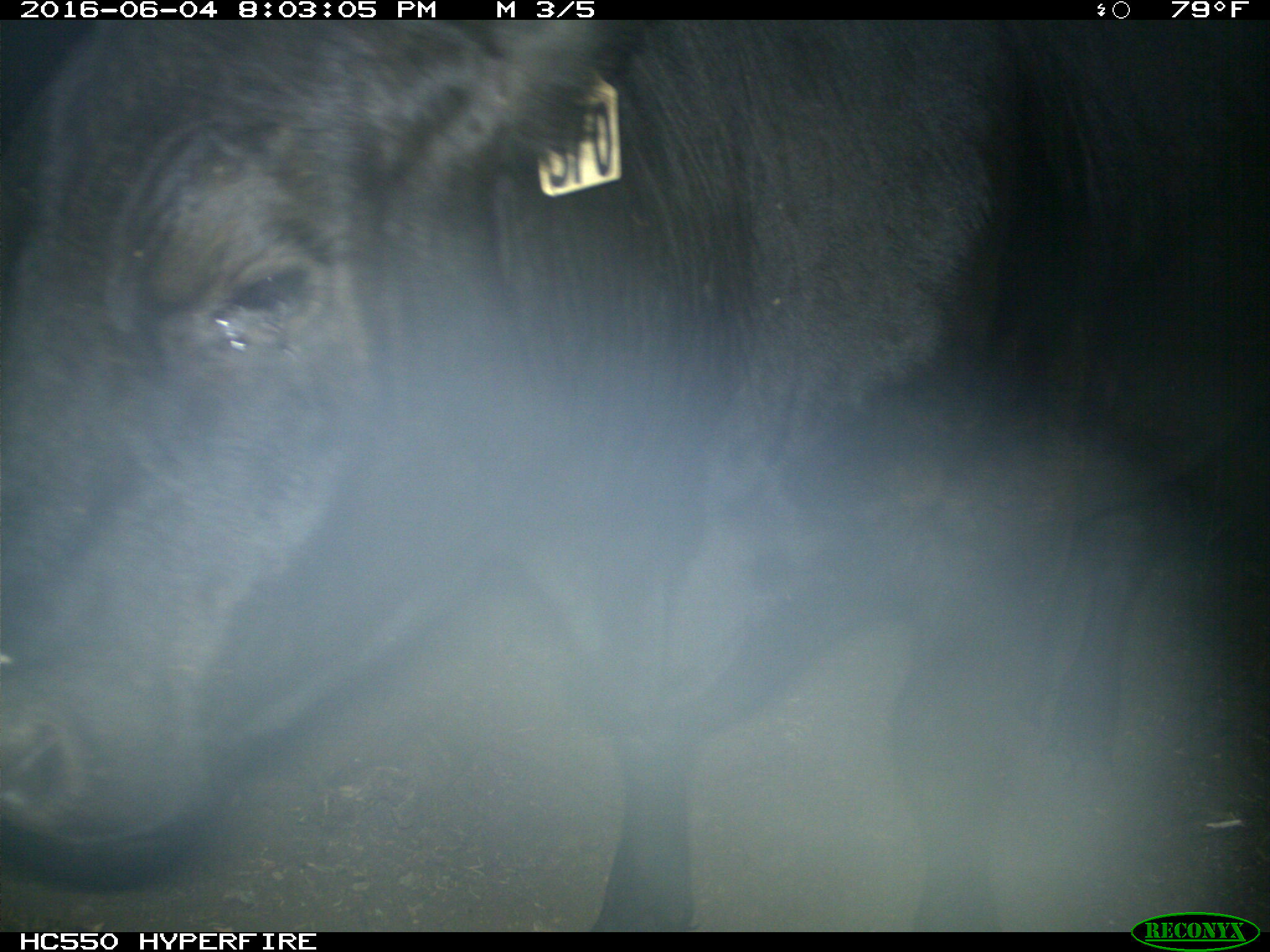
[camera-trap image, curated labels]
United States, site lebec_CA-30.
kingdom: Animalia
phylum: Chordata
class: Mammalia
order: Artiodactyla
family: Bovidae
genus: Bos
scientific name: Bos taurus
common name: domestic cow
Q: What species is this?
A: Bos taurus (domestic cow).